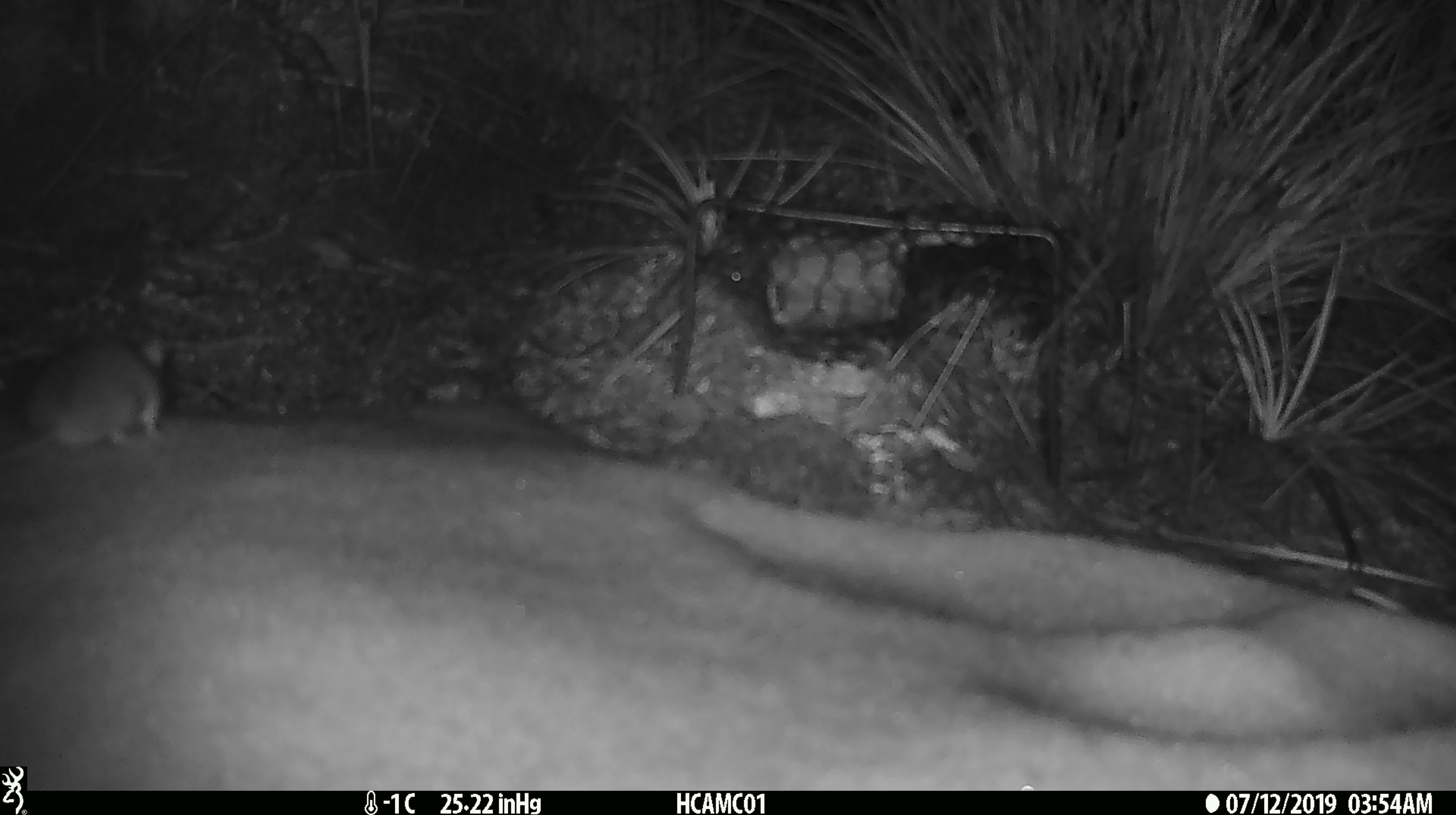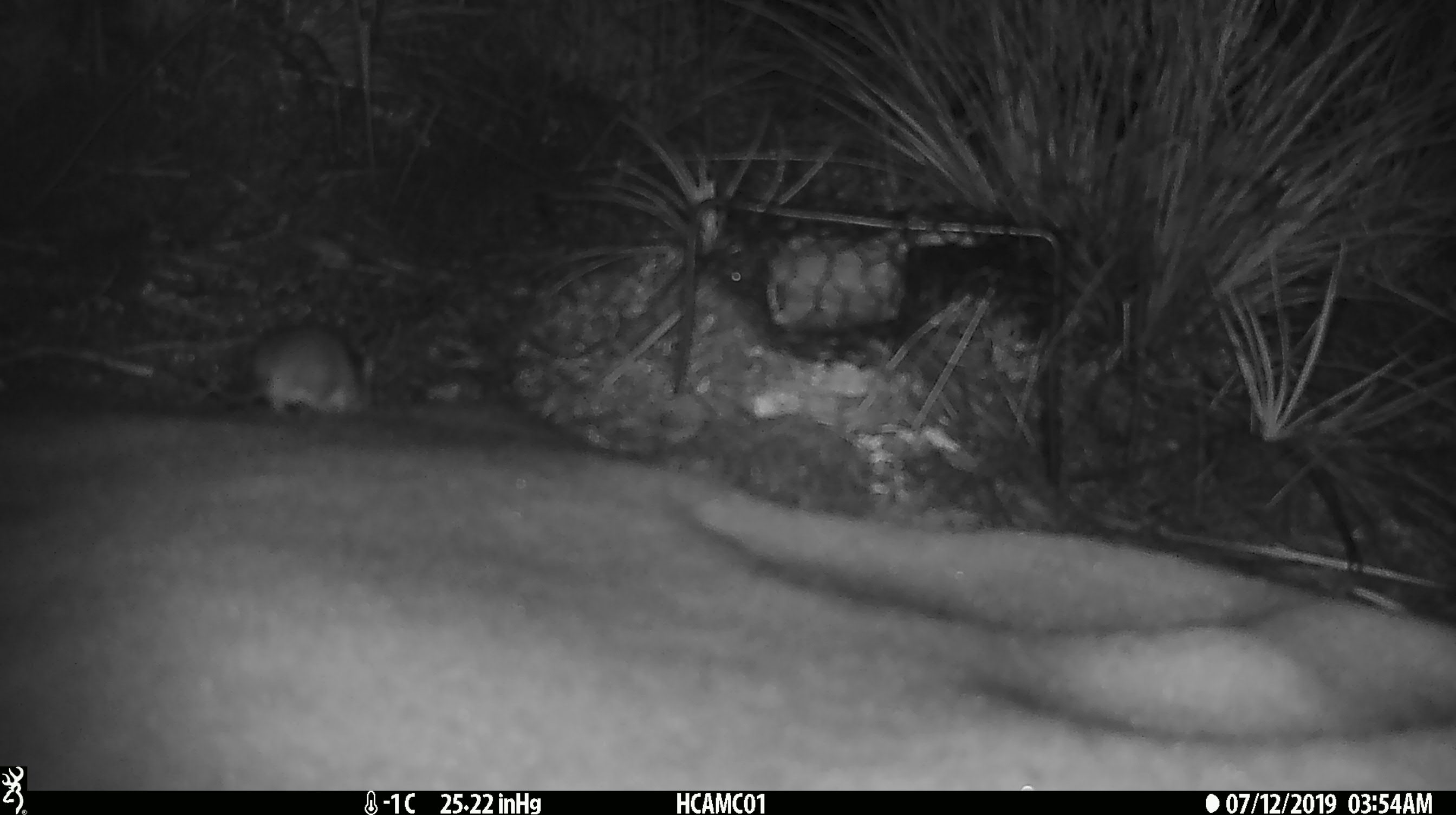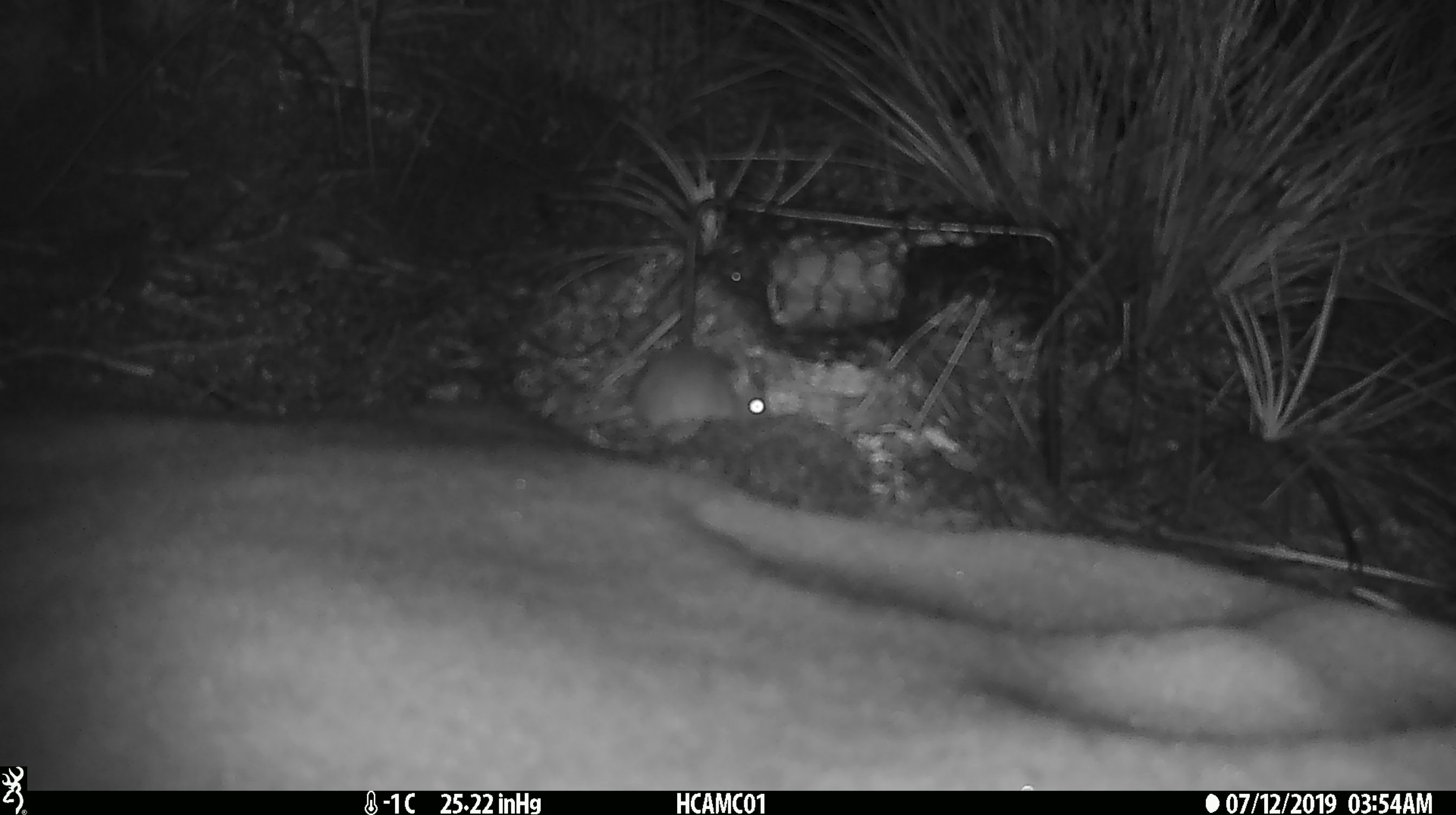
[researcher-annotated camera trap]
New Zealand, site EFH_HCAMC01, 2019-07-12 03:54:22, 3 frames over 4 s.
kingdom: Animalia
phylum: Chordata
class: Mammalia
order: Rodentia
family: Muridae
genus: Mus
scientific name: Mus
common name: mouse